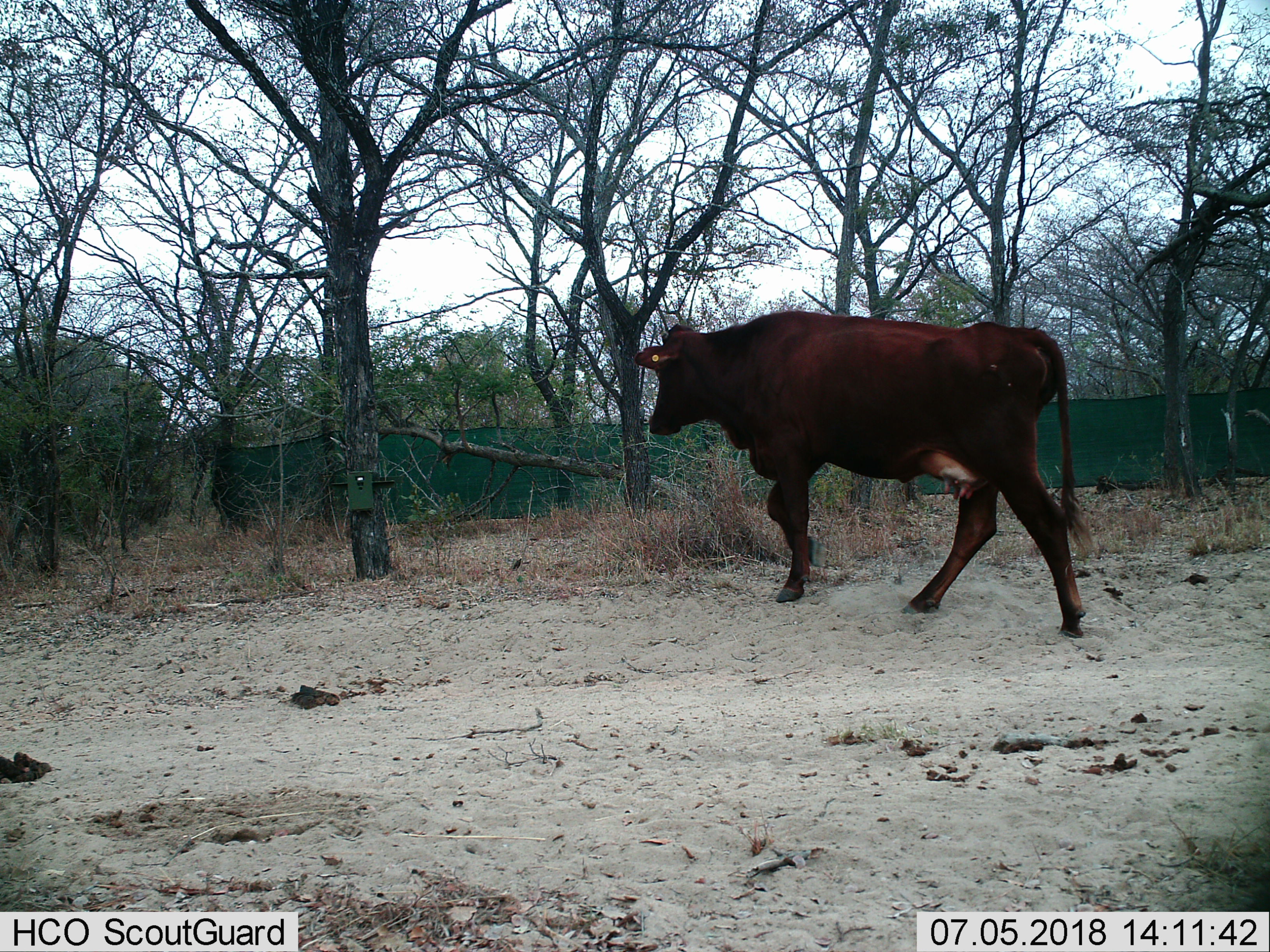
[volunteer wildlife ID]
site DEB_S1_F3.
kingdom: Animalia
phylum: Chordata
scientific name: Vertebrata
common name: domestic animal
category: domesticanimal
Domesticanimal (domestic animal) (Vertebrata), count 1. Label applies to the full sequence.